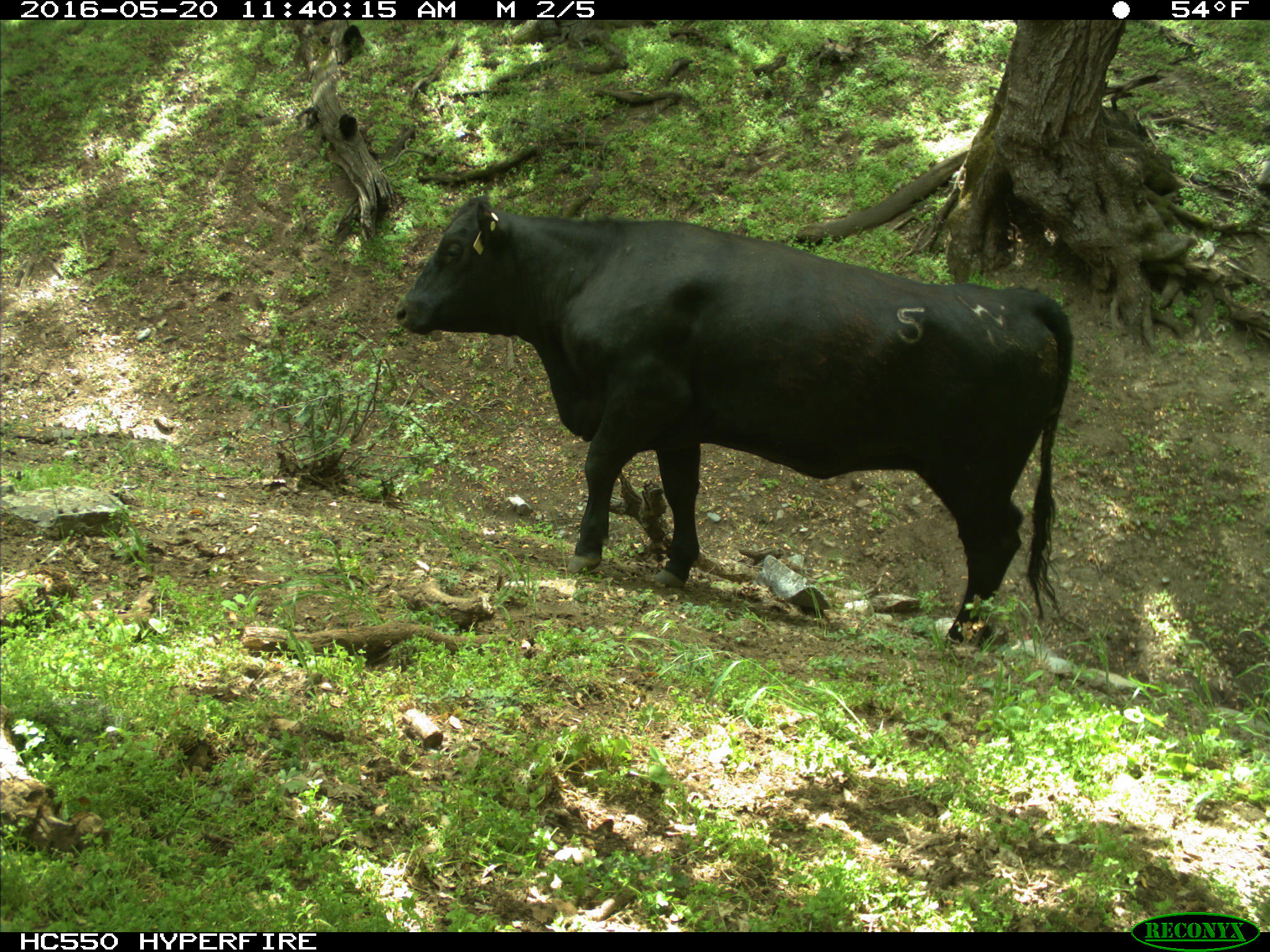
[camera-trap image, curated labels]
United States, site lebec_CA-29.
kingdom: Animalia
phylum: Chordata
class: Mammalia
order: Artiodactyla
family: Bovidae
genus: Bos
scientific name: Bos taurus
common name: domestic cow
Bos taurus (domestic cow).